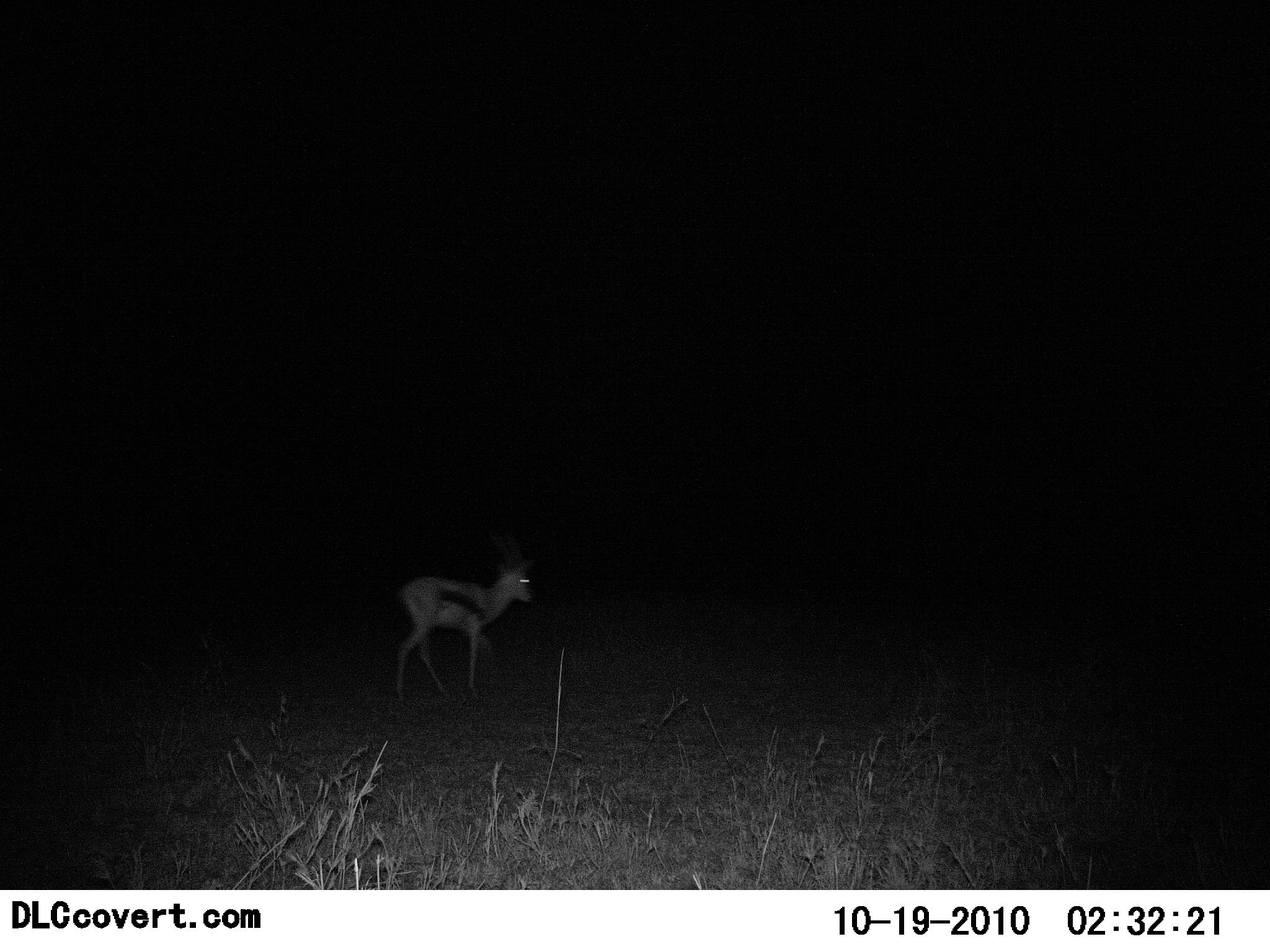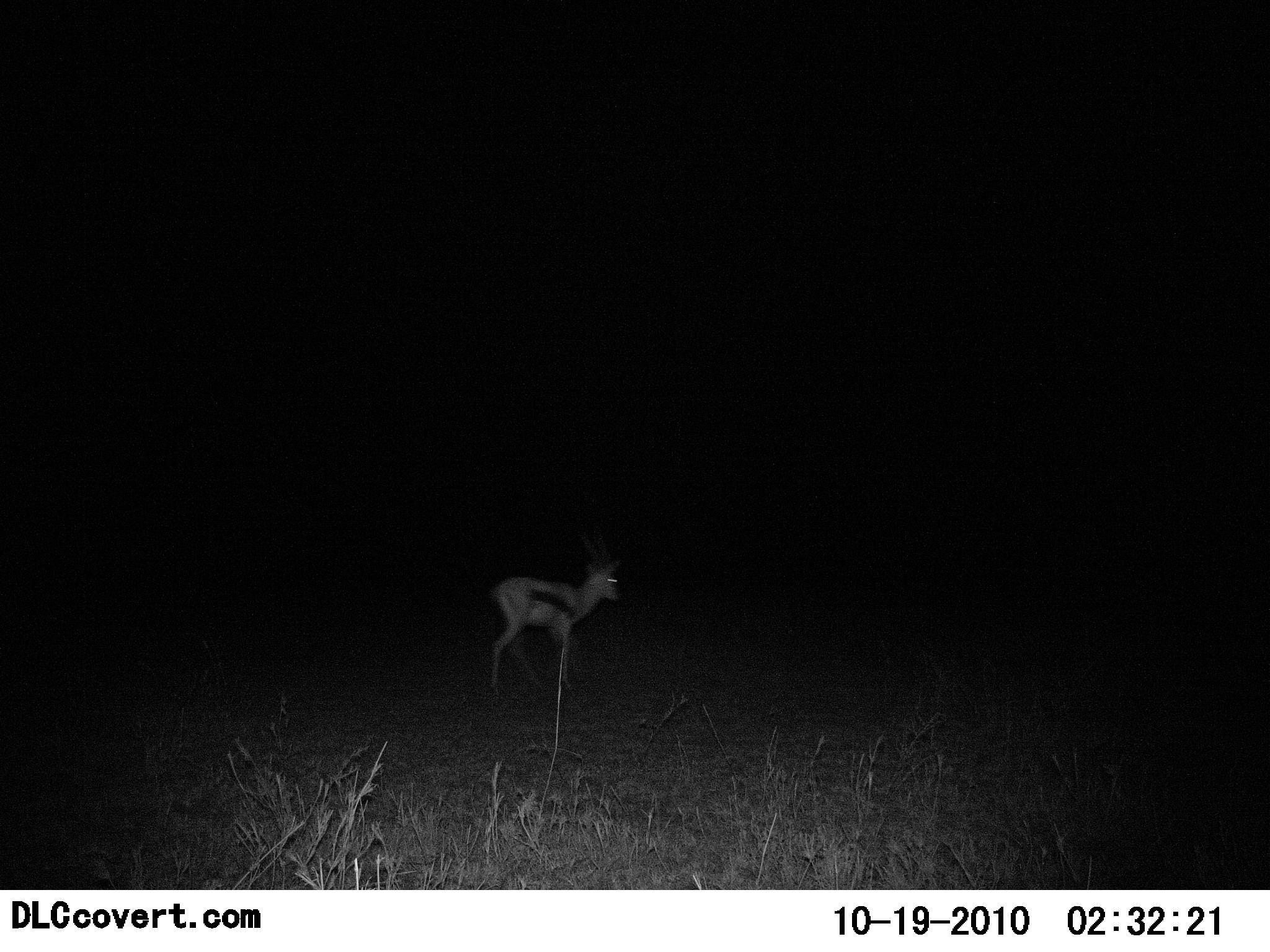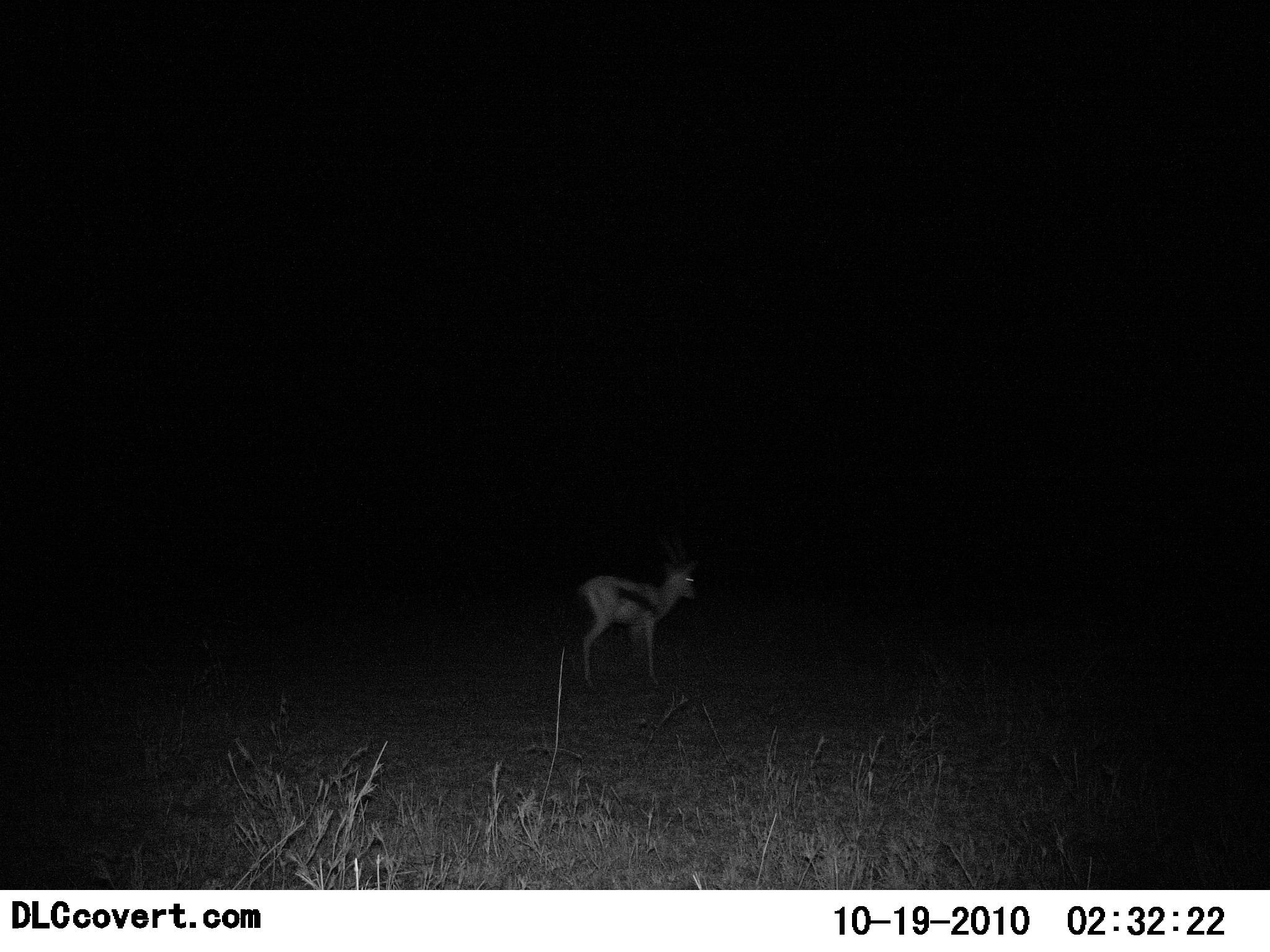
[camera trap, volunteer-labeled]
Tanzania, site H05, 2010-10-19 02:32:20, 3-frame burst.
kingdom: Animalia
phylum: Chordata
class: Mammalia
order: Artiodactyla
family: Bovidae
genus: Eudorcas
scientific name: Eudorcas thomsonii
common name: thomson's gazelle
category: gazellethomsons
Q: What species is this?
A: Gazellethomsons (thomson's gazelle) (Eudorcas thomsonii).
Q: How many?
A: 1.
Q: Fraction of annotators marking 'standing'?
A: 10%.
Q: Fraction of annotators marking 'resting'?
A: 0%.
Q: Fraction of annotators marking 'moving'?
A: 90%.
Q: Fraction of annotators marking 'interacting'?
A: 0%.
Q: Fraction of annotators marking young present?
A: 0%.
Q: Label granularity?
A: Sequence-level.